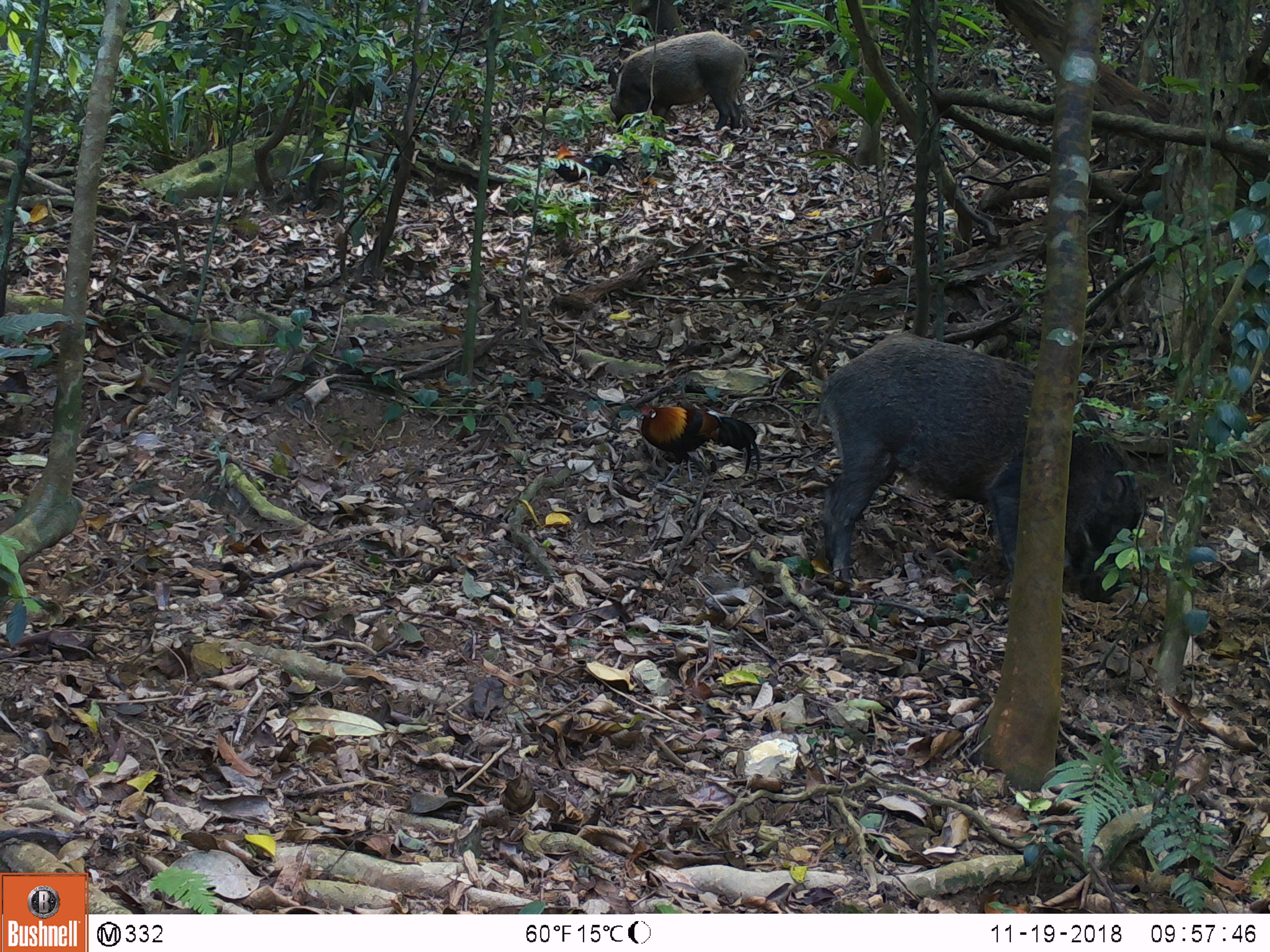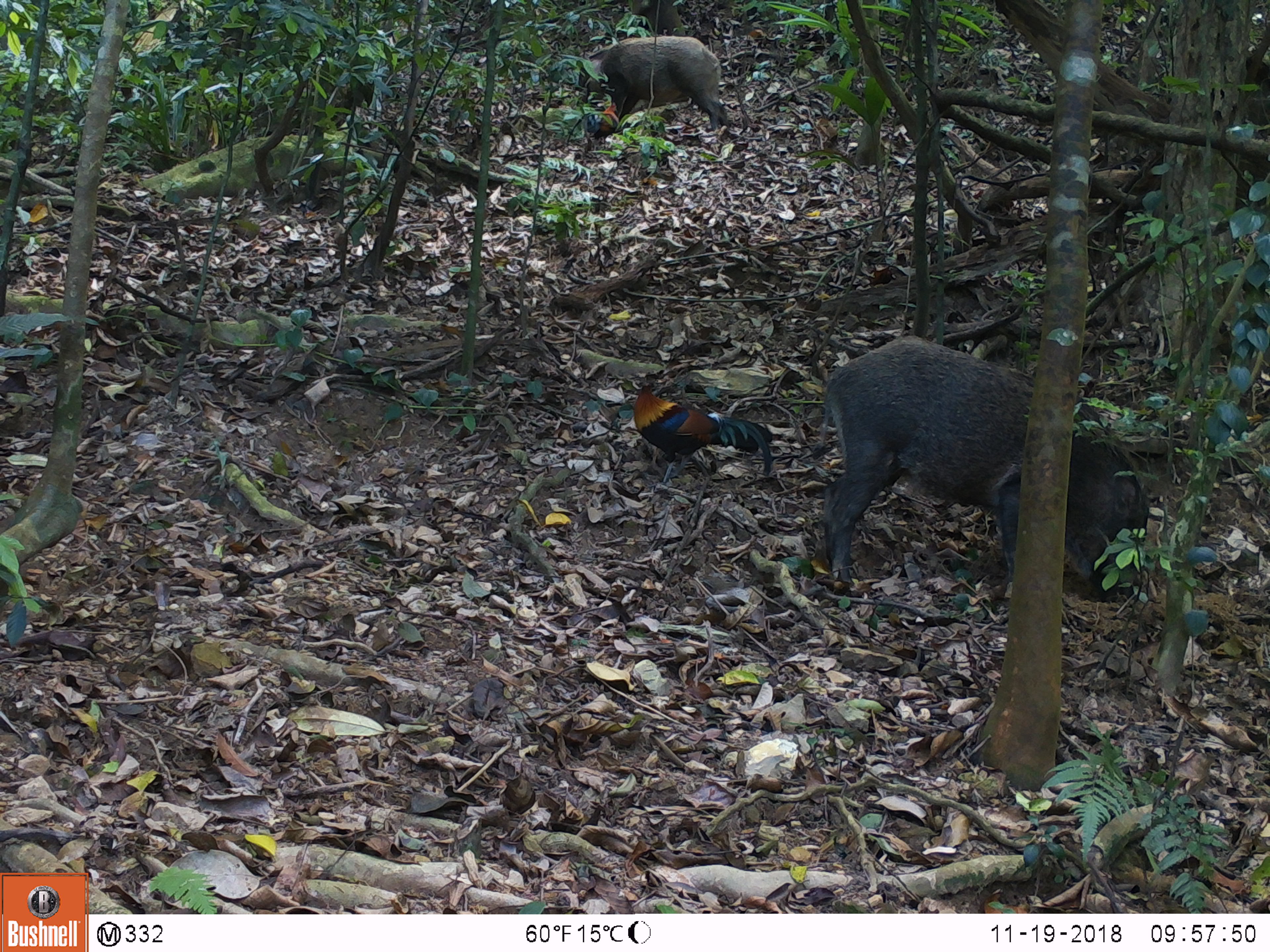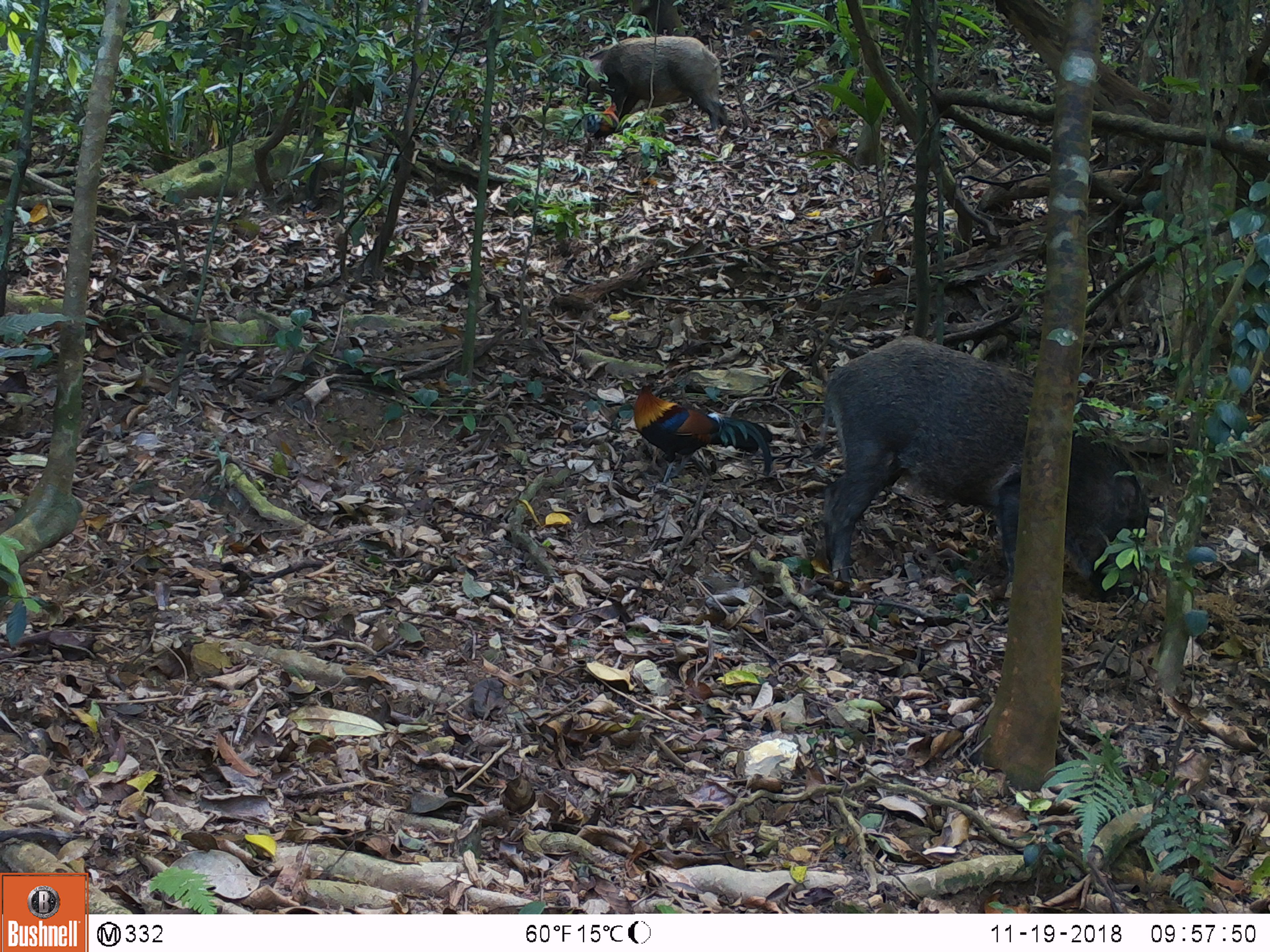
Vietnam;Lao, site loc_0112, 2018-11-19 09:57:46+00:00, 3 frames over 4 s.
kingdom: Animalia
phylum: Chordata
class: Mammalia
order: Artiodactyla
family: Suidae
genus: Sus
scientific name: Sus scrofa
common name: eurasian wild pig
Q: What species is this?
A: Eurasian wild pig (Sus scrofa).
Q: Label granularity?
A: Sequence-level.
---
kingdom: Animalia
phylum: Chordata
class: Aves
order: Galliformes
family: Phasianidae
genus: Gallus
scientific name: Gallus gallus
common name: red junglefowl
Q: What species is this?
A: Red junglefowl (Gallus gallus).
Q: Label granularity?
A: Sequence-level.